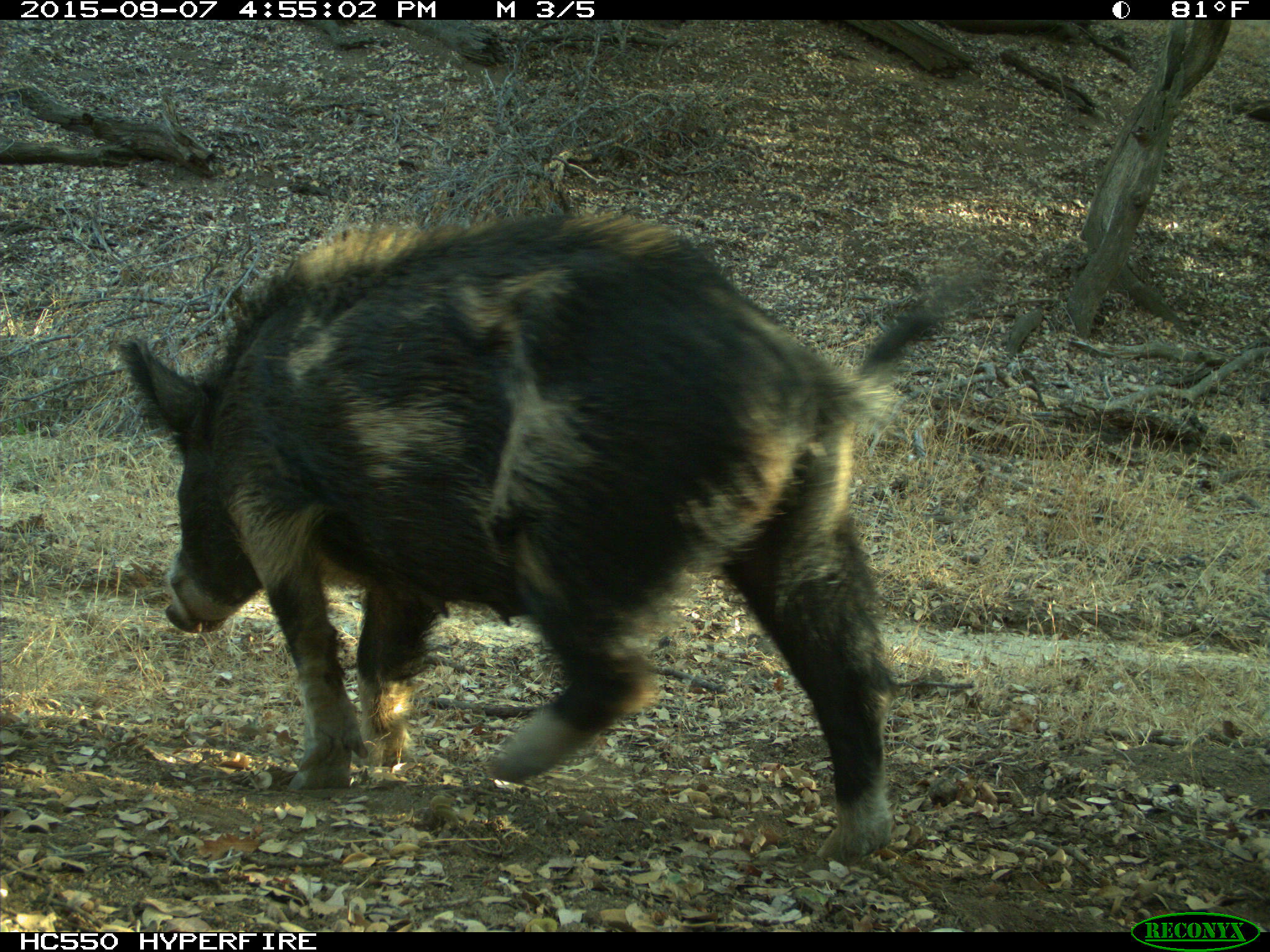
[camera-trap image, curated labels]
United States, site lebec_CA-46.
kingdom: Animalia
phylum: Chordata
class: Mammalia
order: Artiodactyla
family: Suidae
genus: Sus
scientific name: Sus scrofa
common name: wild boar